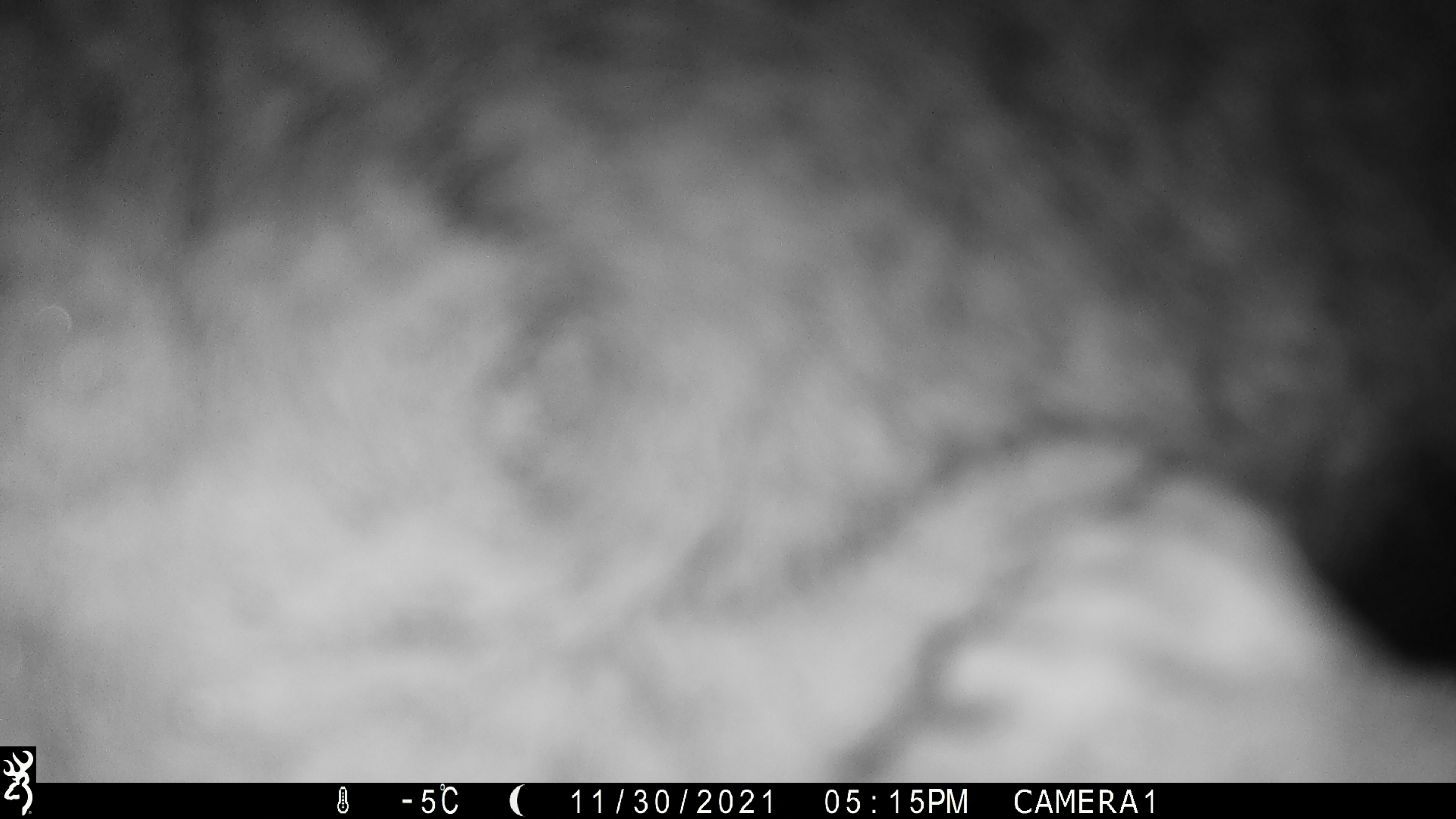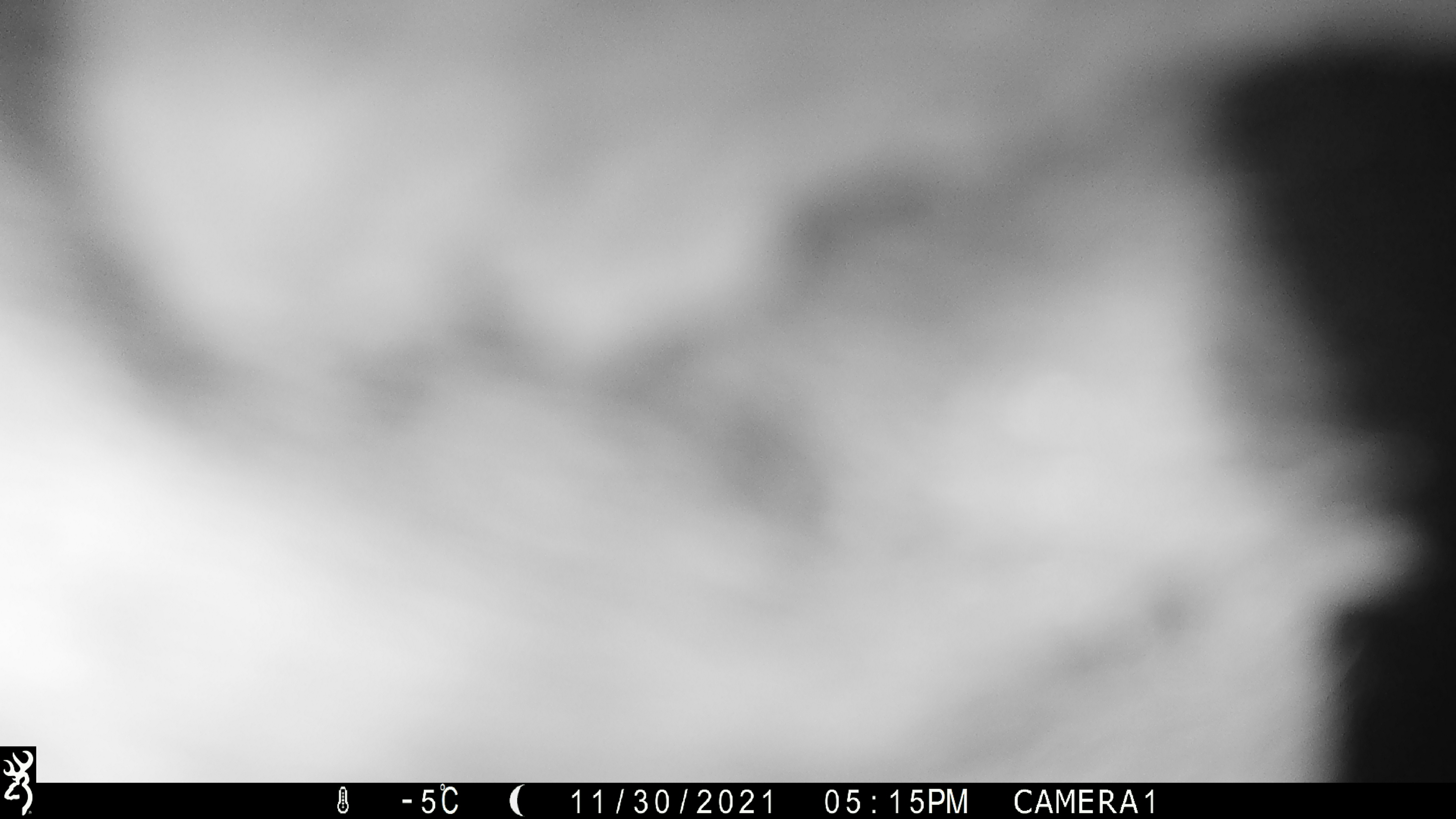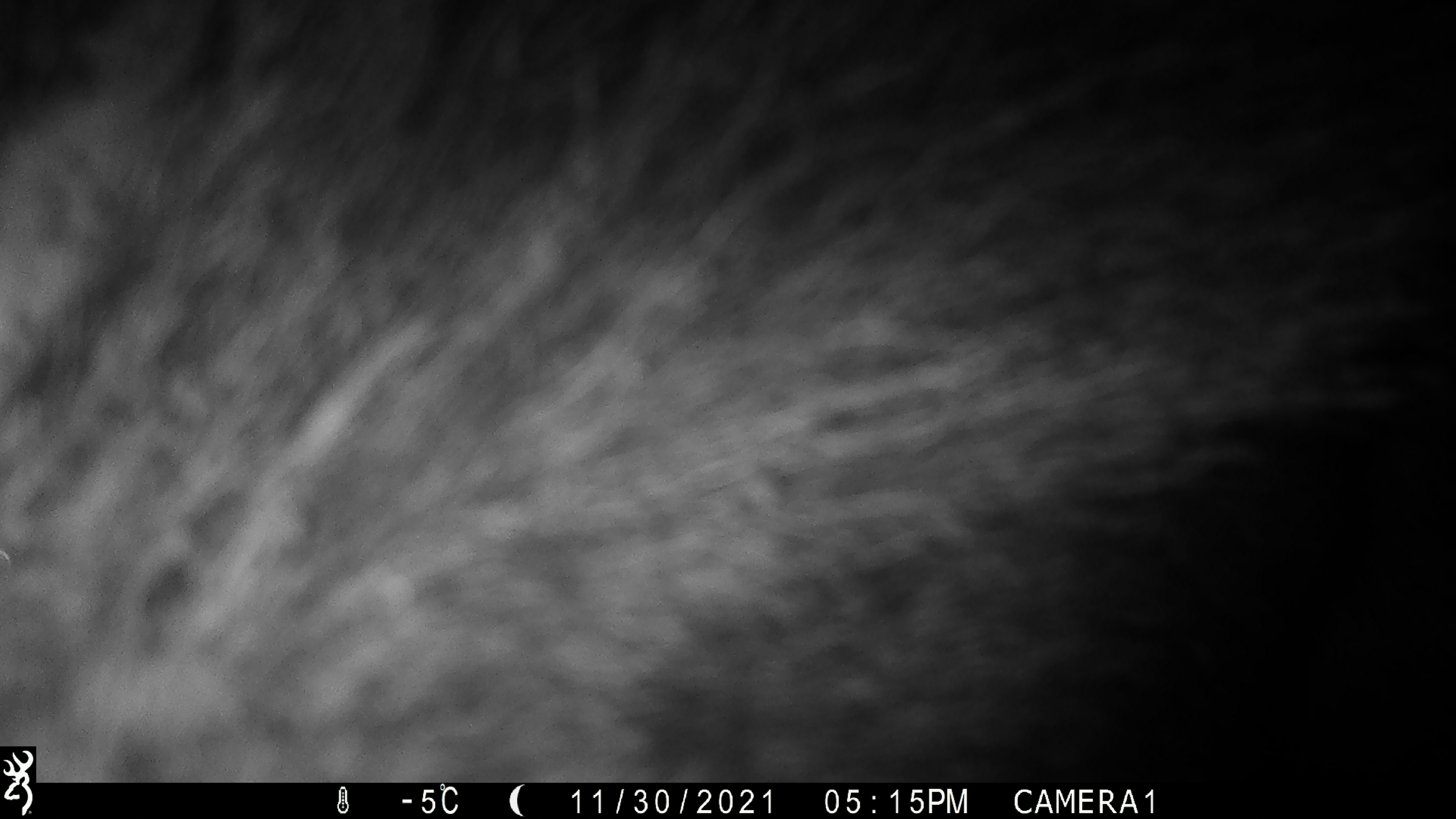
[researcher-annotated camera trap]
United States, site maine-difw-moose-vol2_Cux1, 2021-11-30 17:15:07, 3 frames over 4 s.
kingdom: Animalia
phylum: Chordata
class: Mammalia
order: Artiodactyla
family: Cervidae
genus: Alces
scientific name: Alces alces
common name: moose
Moose (Alces alces).